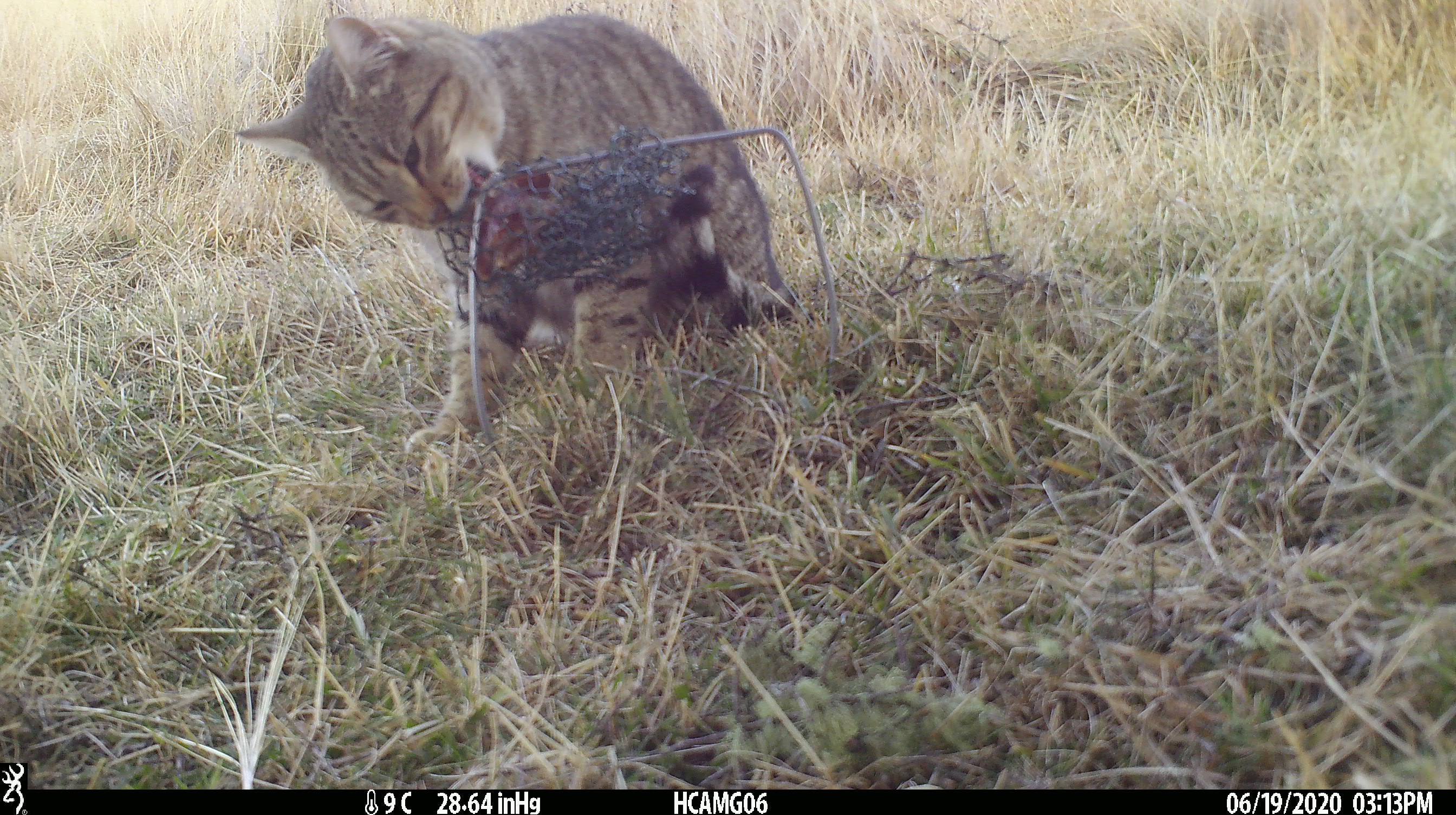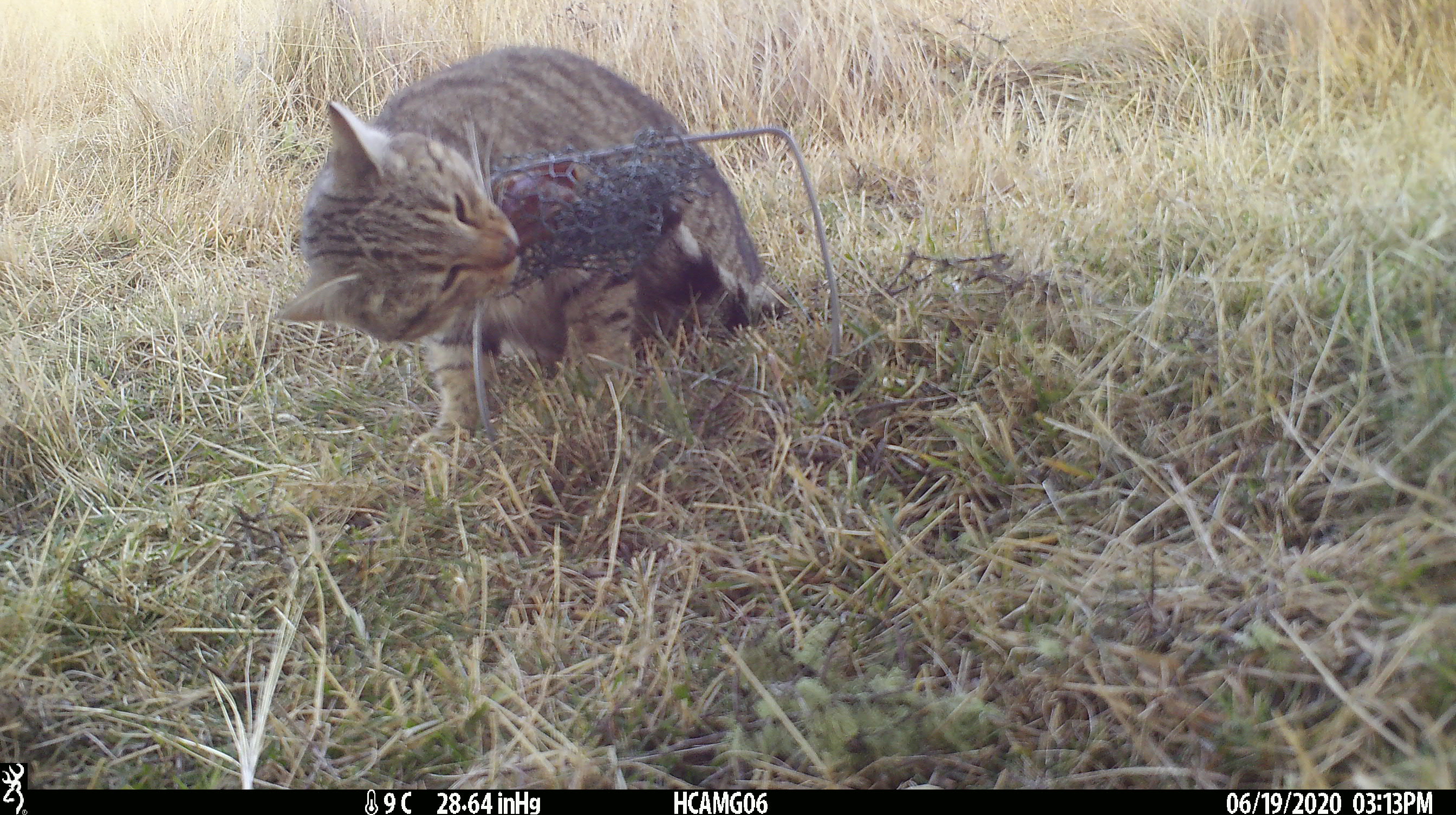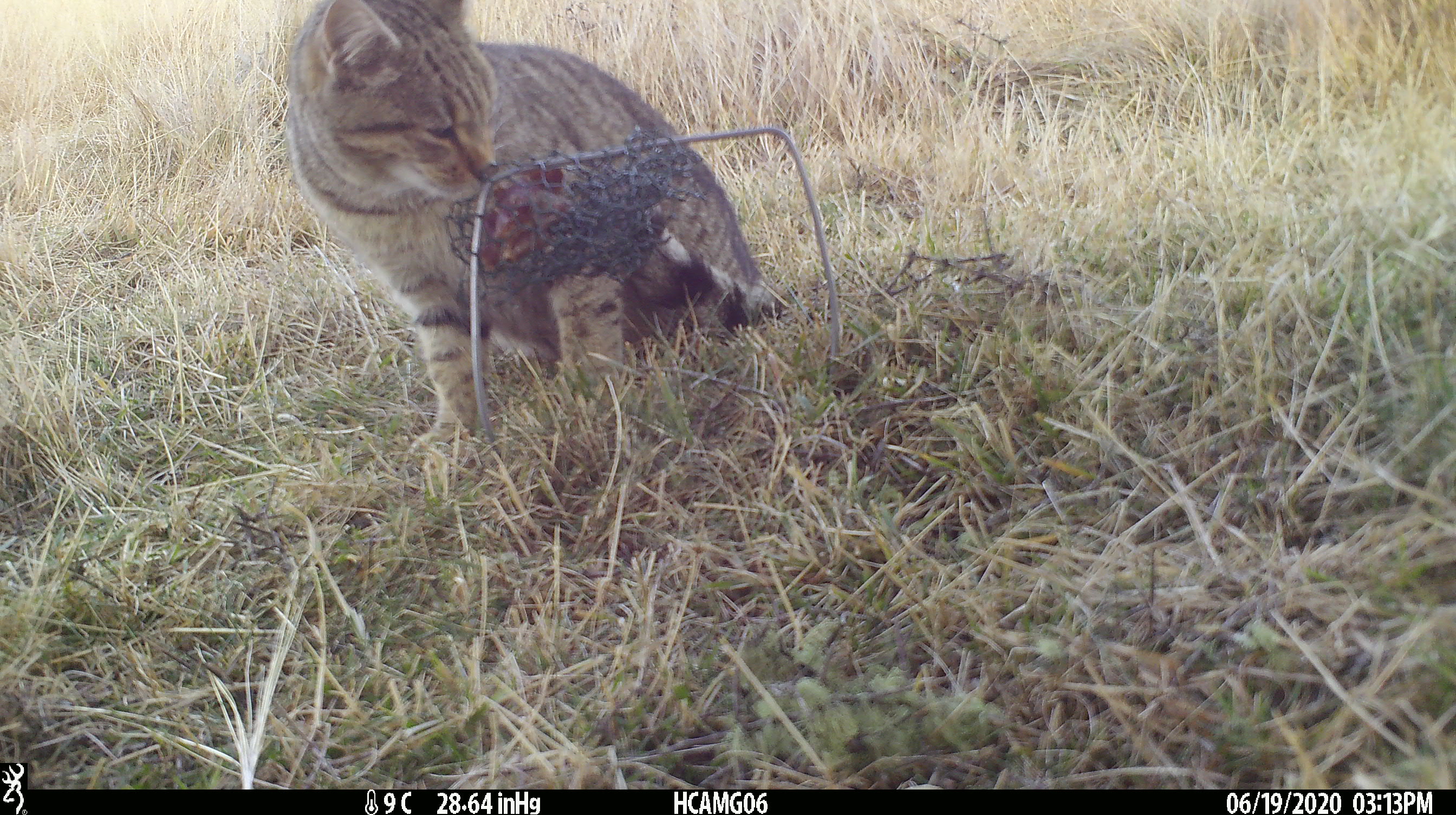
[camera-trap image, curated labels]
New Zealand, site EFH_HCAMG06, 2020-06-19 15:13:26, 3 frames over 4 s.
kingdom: Animalia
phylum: Chordata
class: Mammalia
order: Carnivora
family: Felidae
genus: Felis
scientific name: Felis catus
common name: domestic cat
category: cat